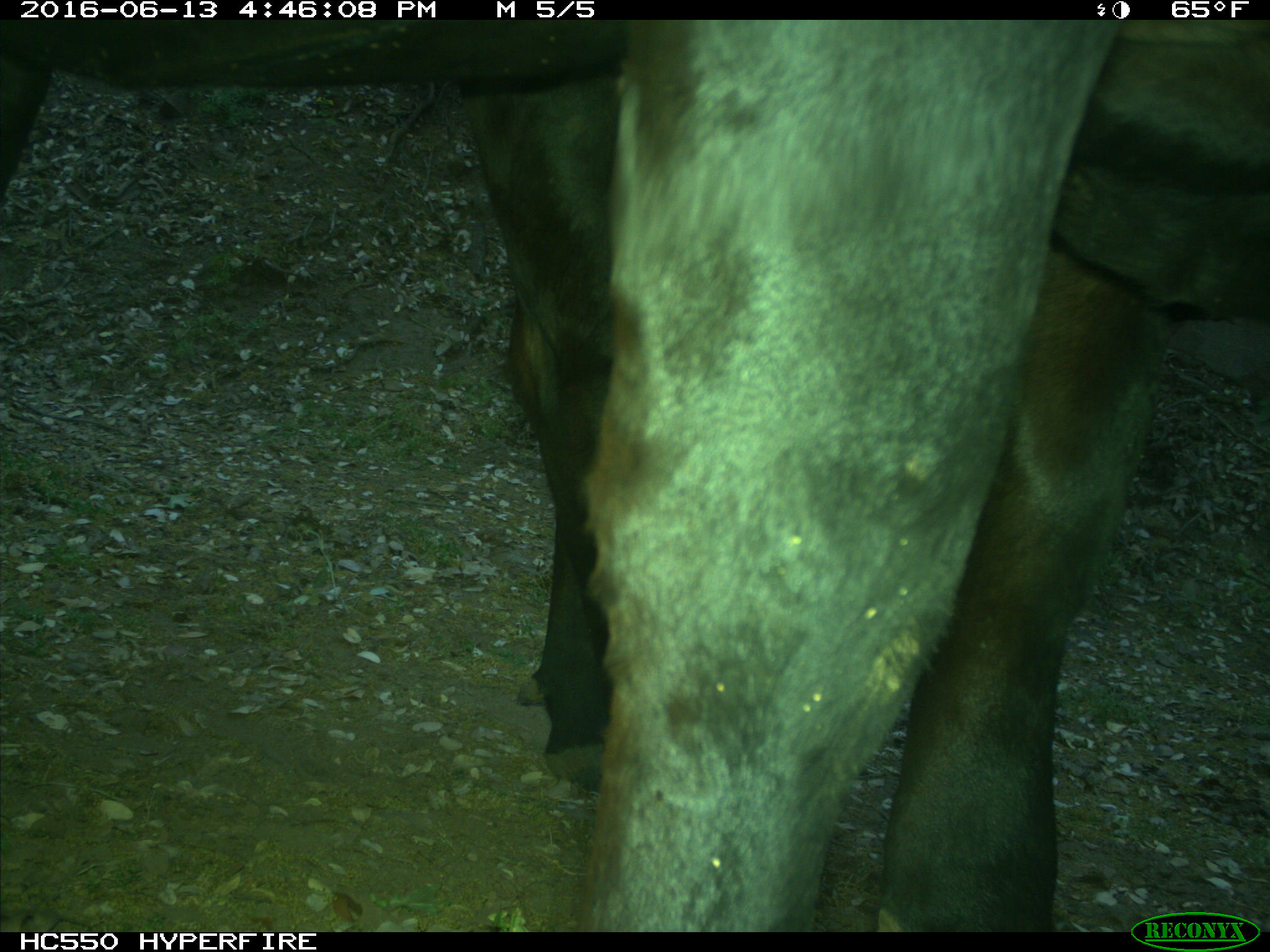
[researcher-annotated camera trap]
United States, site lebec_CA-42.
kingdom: Animalia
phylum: Chordata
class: Mammalia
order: Artiodactyla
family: Bovidae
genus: Bos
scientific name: Bos taurus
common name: domestic cow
Bos taurus (domestic cow).